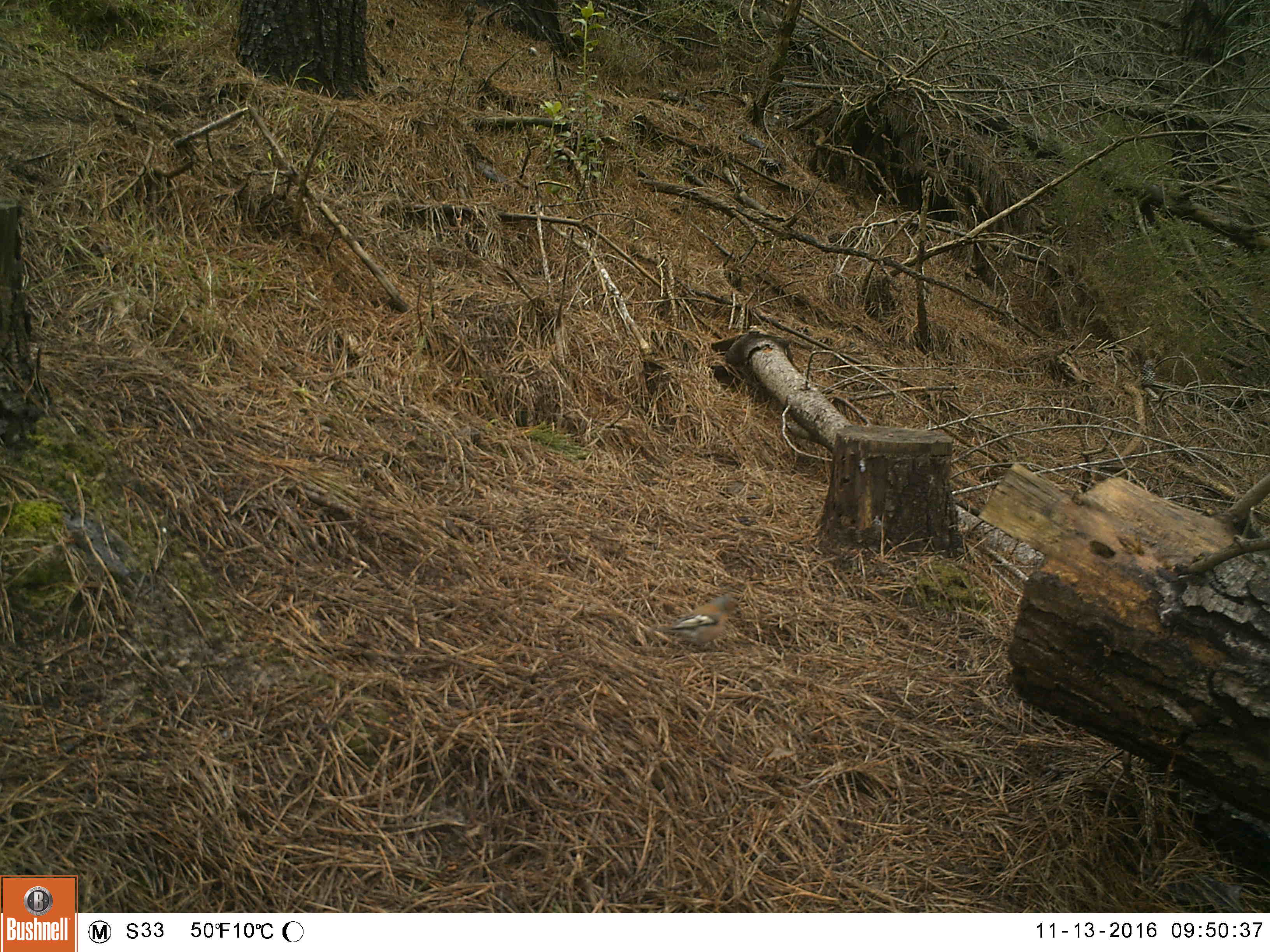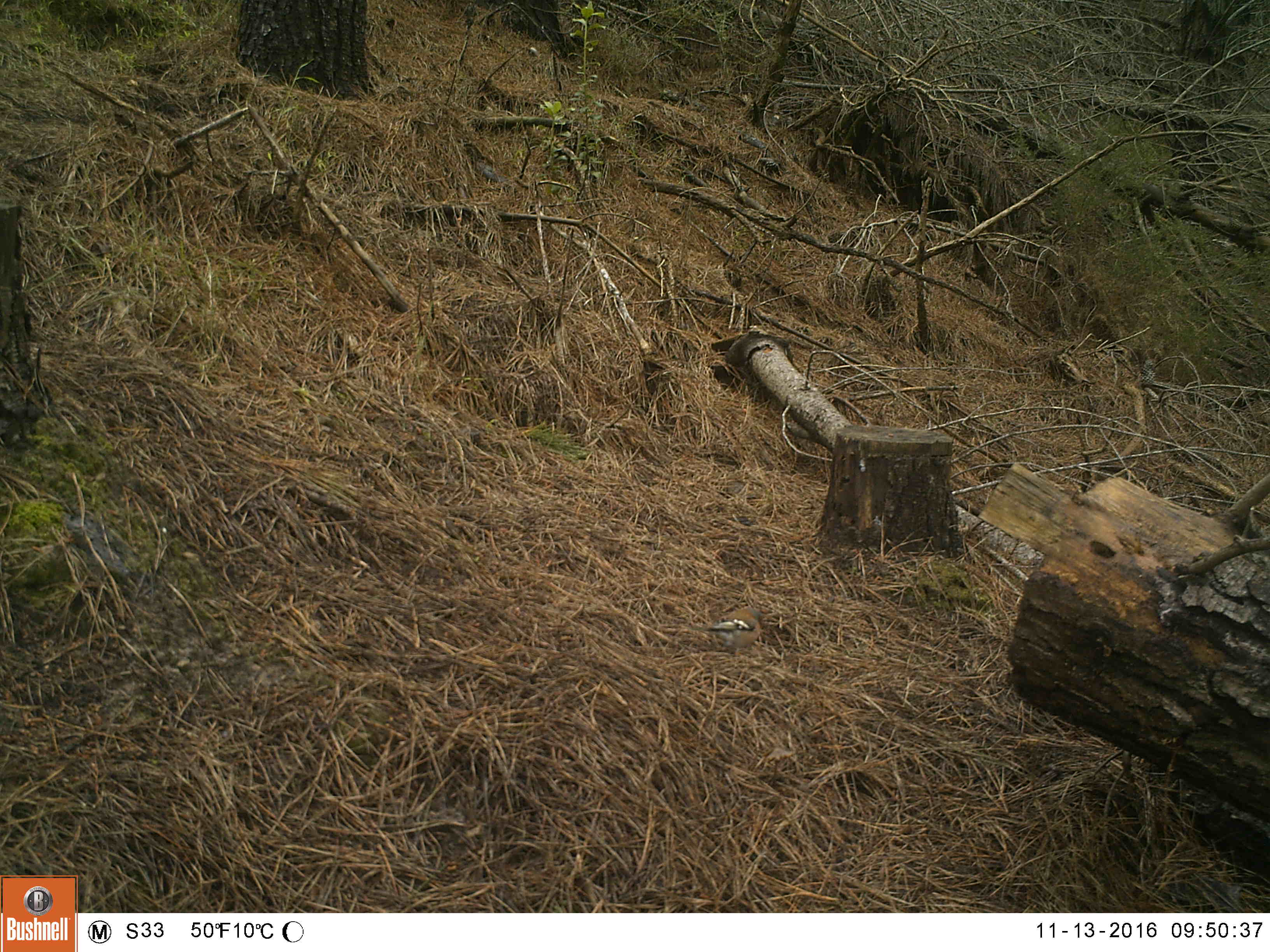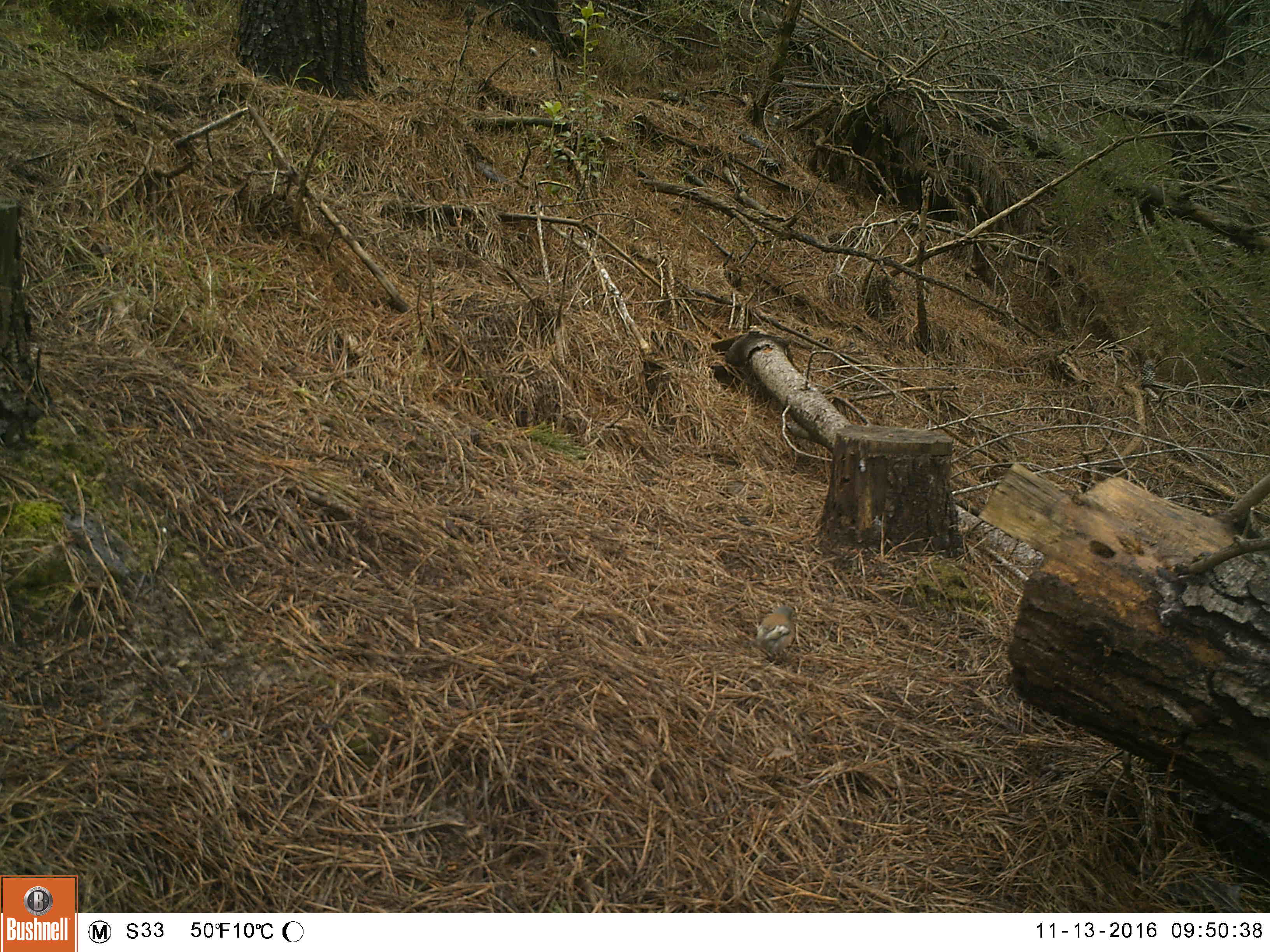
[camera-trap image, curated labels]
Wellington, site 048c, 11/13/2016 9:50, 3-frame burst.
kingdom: Animalia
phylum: Chordata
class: Aves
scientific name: Aves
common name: bird